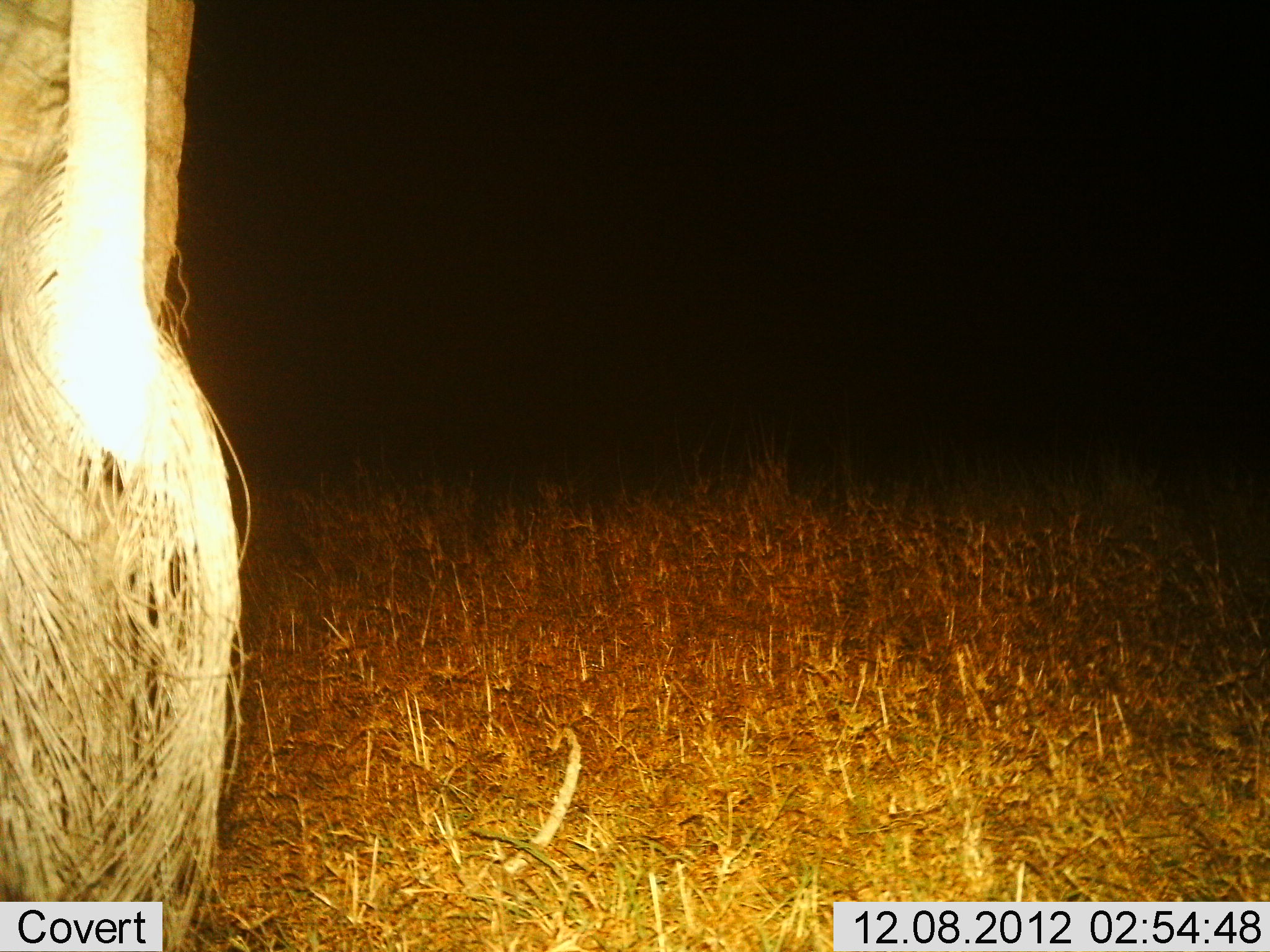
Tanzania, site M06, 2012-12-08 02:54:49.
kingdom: Animalia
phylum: Chordata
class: Mammalia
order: Proboscidea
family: Elephantidae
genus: Loxodonta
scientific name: Loxodonta africana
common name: african bush elephant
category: elephant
Elephant (african bush elephant) (Loxodonta africana), count 1. Behavior (volunteer vote fractions): standing 100%, resting 0%, moving 0%, interacting 0%. Young present (vote fraction): 0%. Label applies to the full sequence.